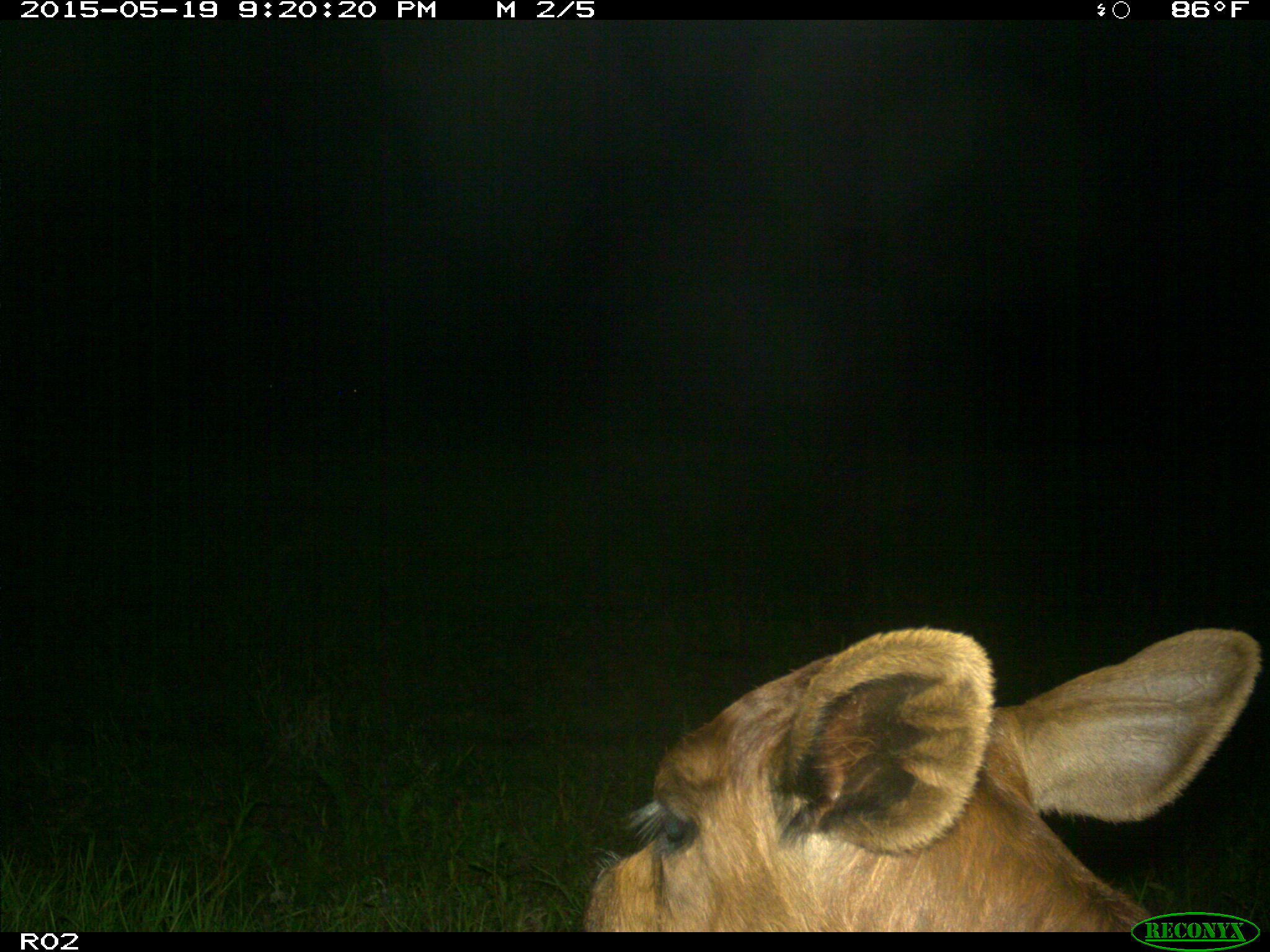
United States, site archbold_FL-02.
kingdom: Animalia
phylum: Chordata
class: Mammalia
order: Artiodactyla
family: Bovidae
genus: Bos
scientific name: Bos taurus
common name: domestic cow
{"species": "Bos taurus (domestic cow)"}